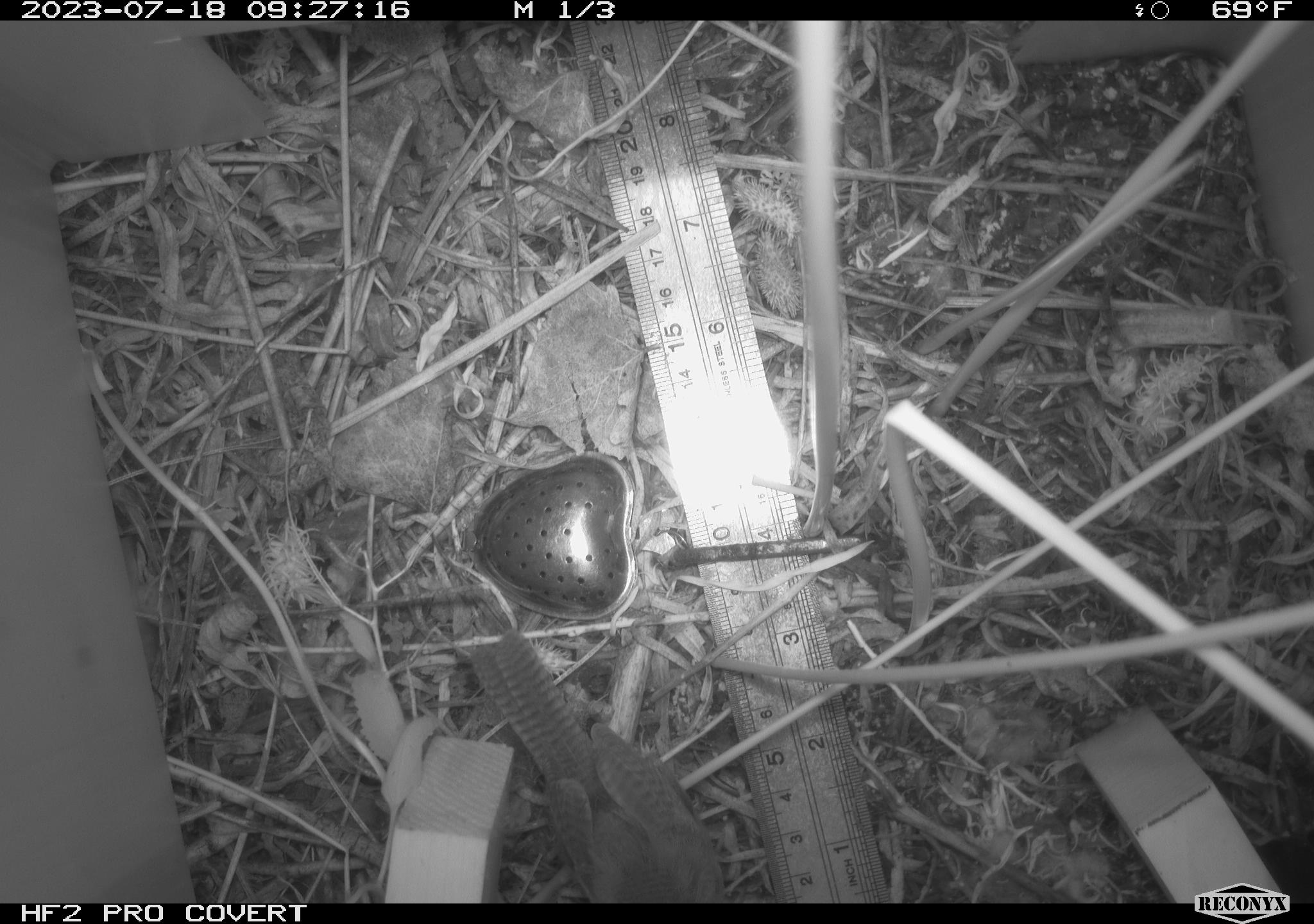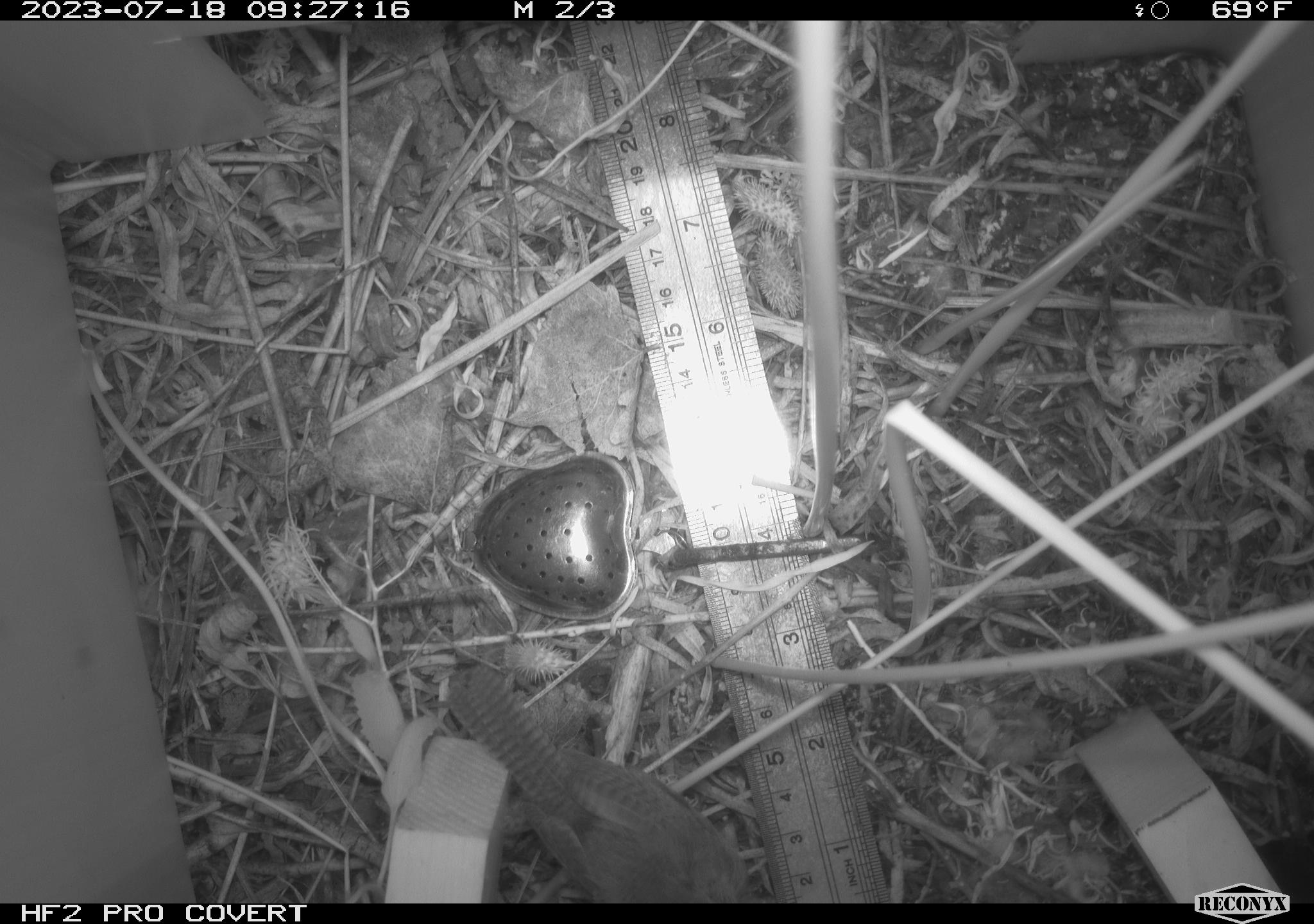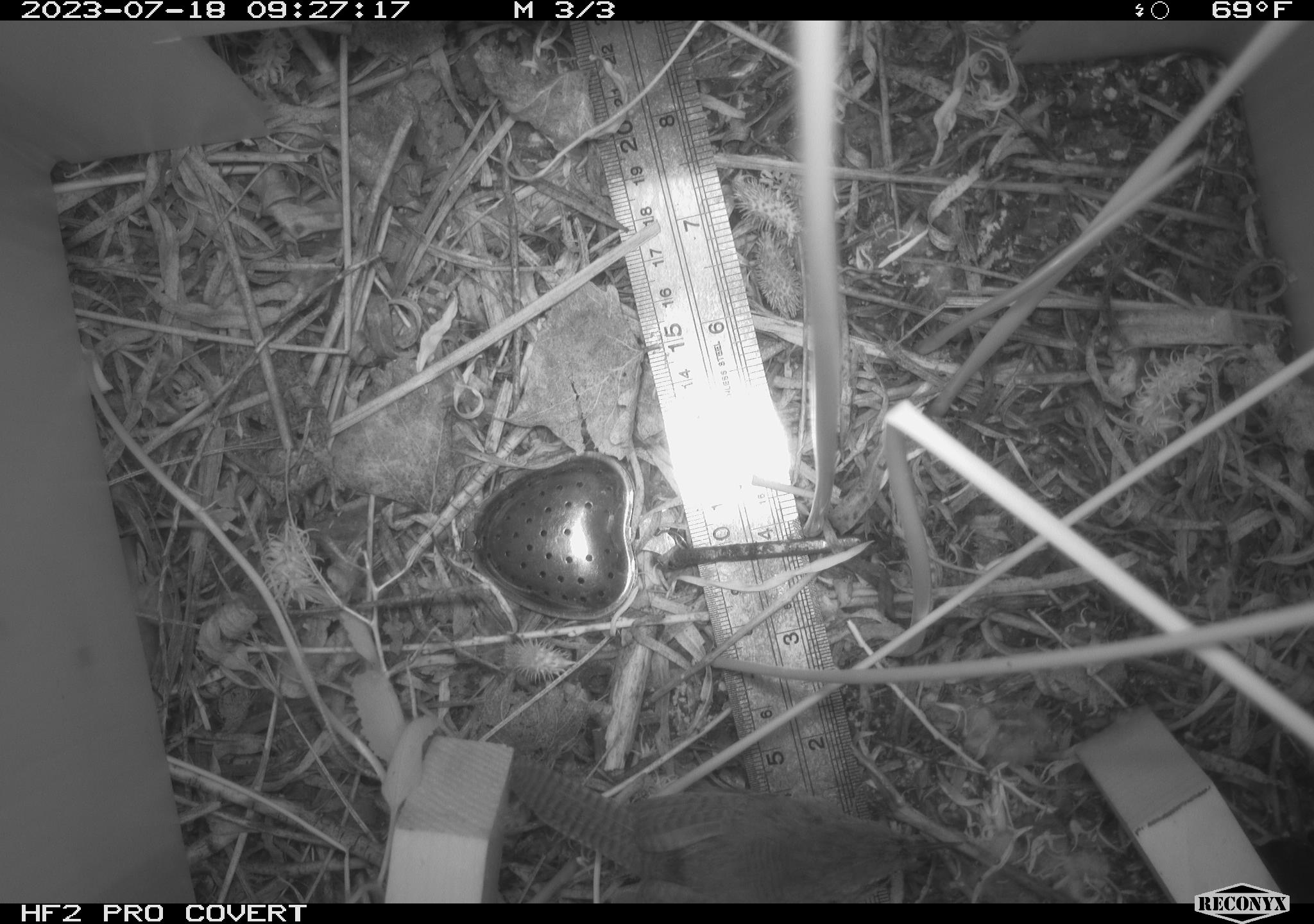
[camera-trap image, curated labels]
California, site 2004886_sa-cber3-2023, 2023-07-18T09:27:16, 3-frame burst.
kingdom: Animalia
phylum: Chordata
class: Aves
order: Passeriformes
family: Troglodytidae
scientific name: Troglodytidae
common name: wren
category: troglodytidae family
Troglodytidae family (wren) (Troglodytidae).